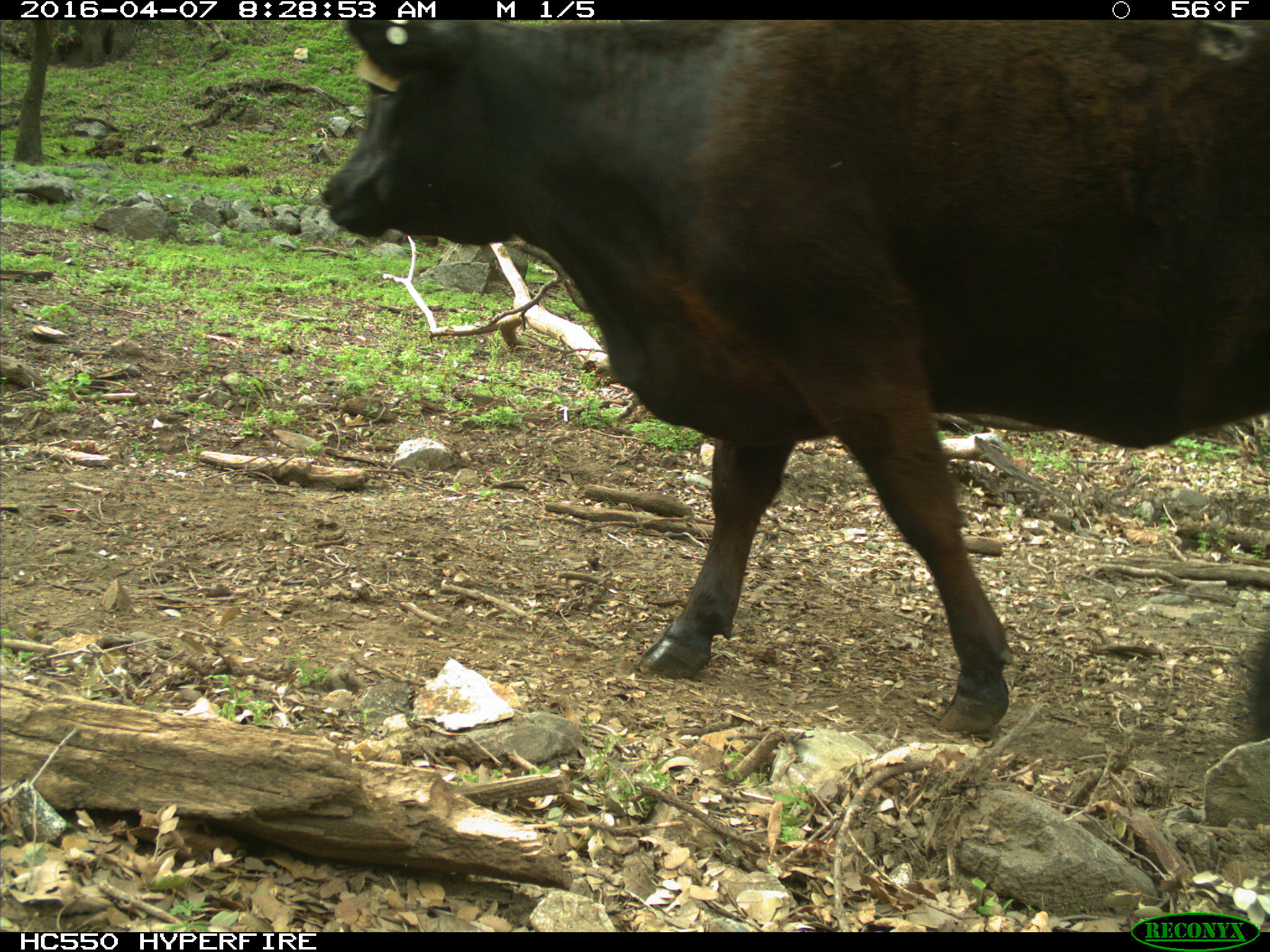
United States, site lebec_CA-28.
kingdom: Animalia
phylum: Chordata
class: Mammalia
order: Artiodactyla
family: Bovidae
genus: Bos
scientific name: Bos taurus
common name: domestic cow